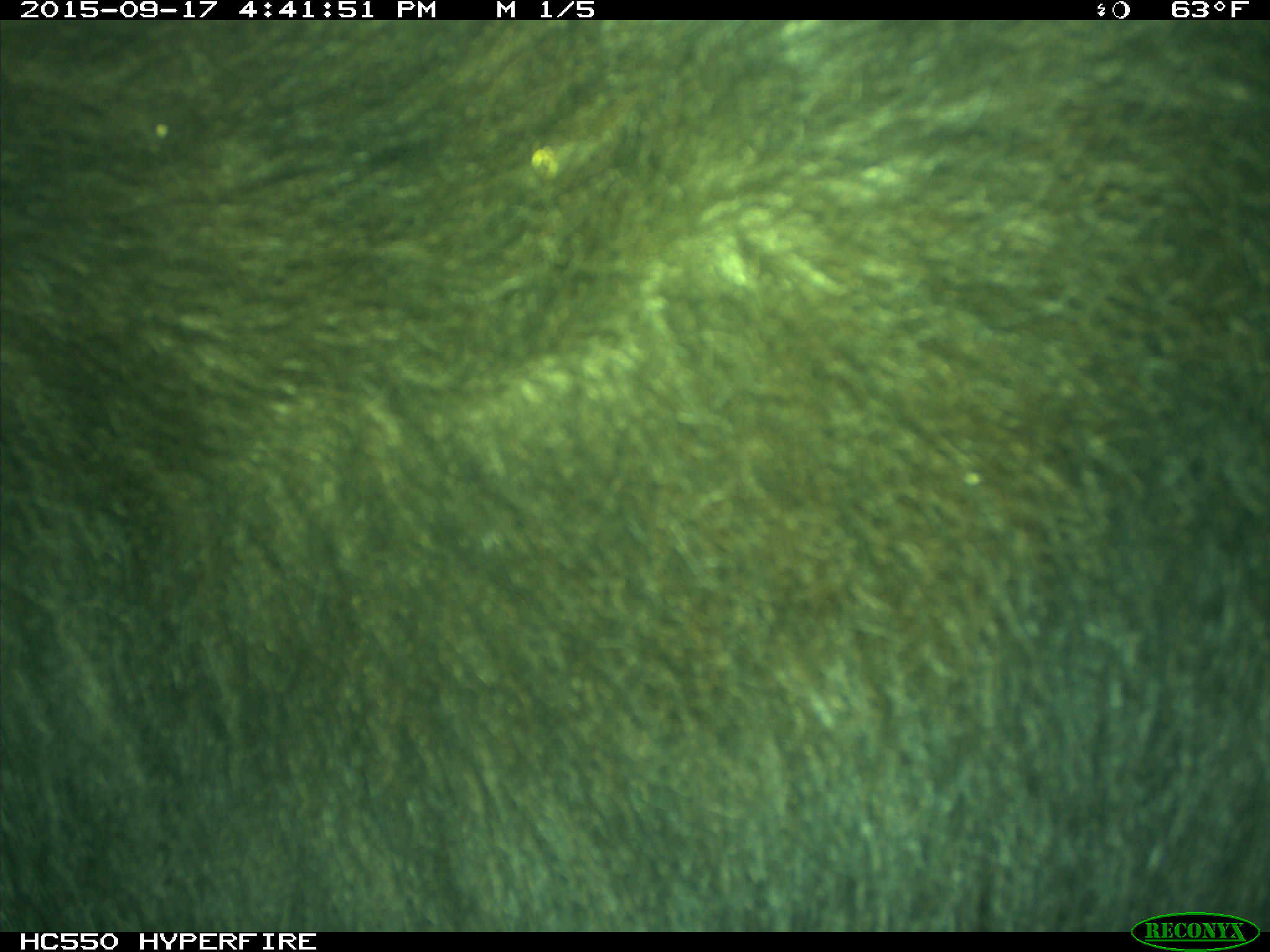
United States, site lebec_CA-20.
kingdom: Animalia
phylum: Chordata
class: Mammalia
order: Carnivora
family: Ursidae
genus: Ursus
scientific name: Ursus americanus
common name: american black bear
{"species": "Ursus americanus (american black bear)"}